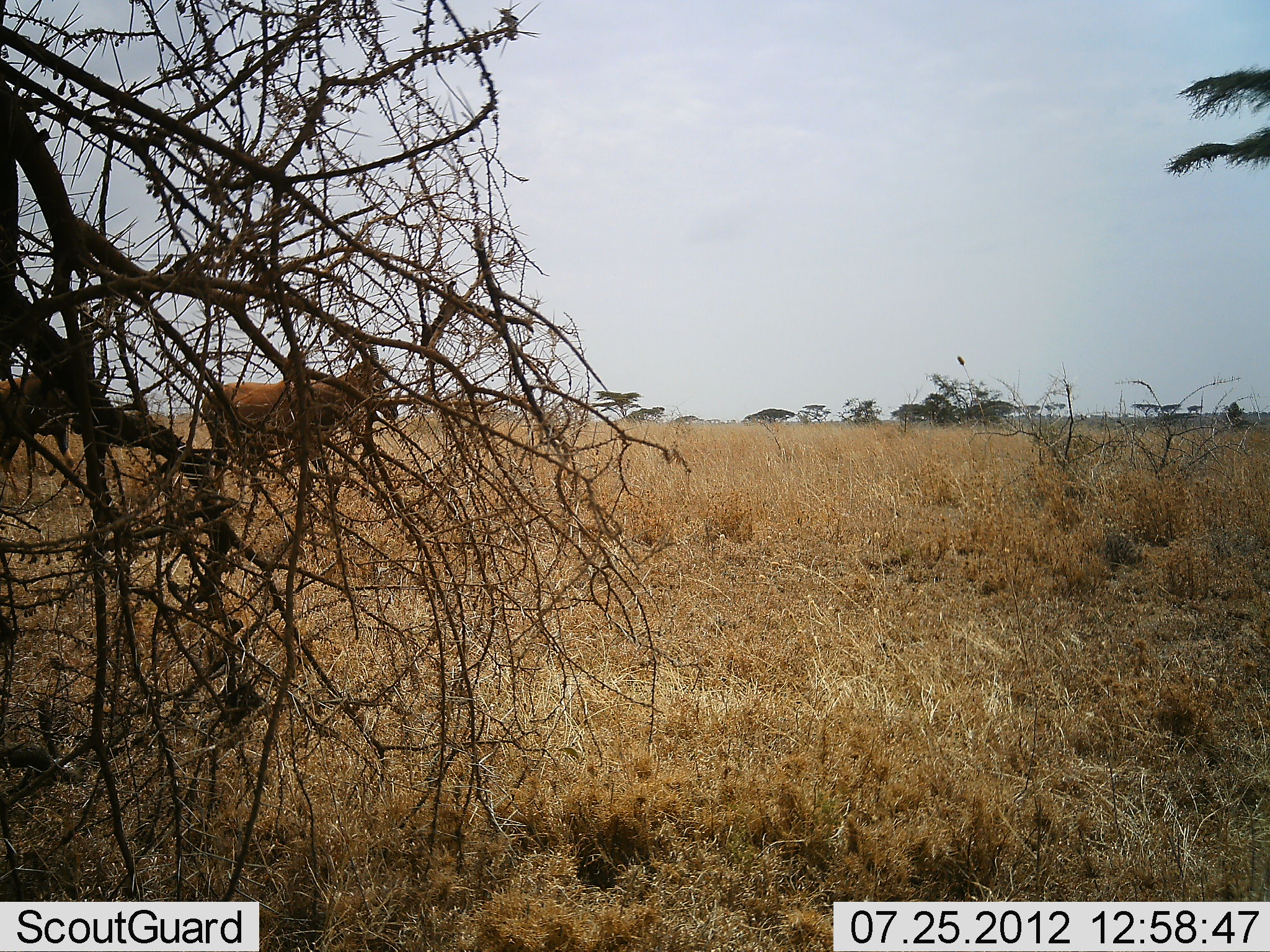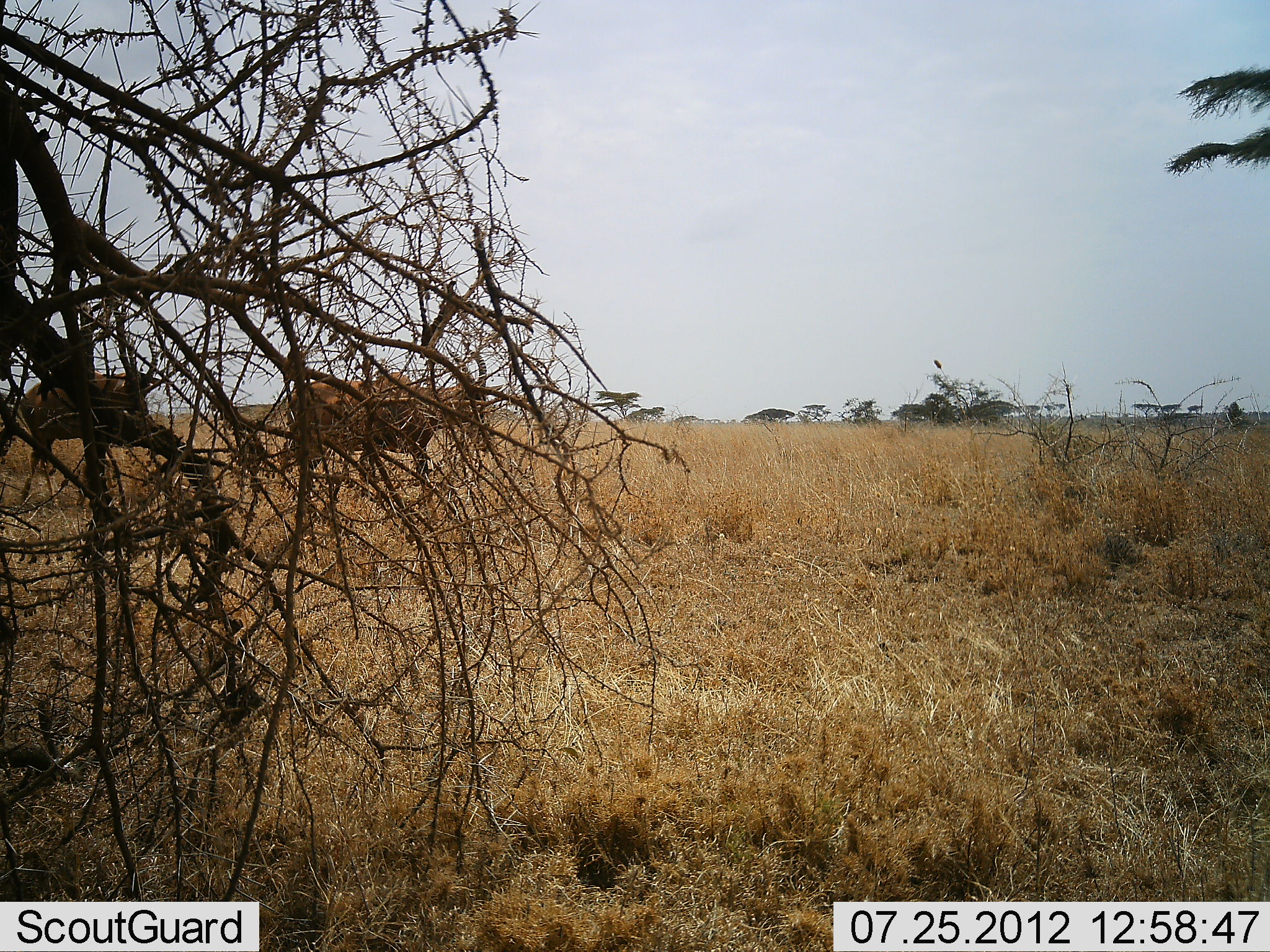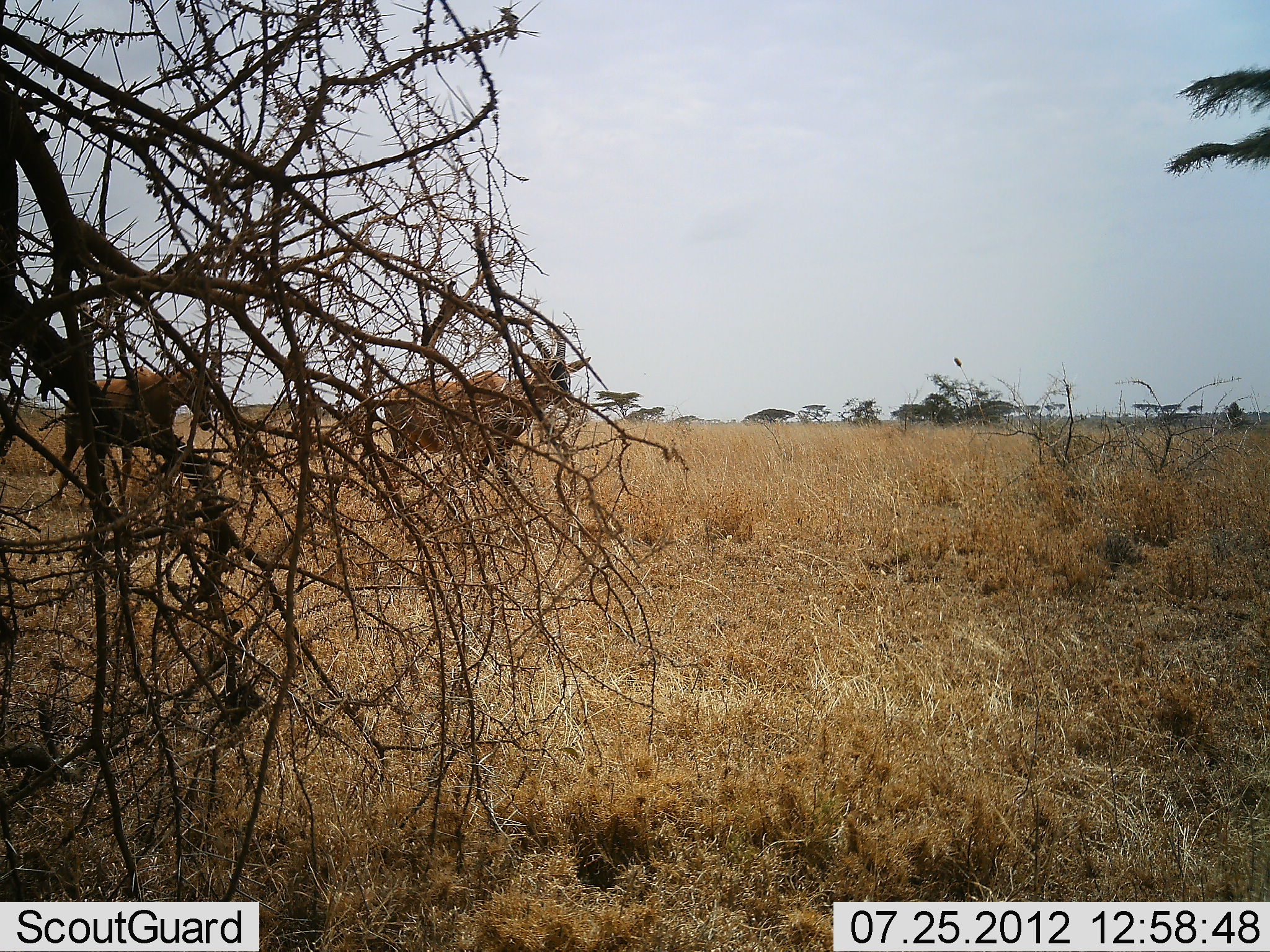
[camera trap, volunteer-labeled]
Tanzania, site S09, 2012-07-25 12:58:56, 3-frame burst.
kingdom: Animalia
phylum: Chordata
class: Mammalia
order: Artiodactyla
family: Bovidae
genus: Damaliscus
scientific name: Damaliscus lunatus jimela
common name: topi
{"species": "topi (Damaliscus lunatus jimela)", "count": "2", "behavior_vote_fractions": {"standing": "10%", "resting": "0%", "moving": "90%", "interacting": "0%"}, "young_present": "0%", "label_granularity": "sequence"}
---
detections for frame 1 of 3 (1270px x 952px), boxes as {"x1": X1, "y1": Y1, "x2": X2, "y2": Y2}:
animal: {"x1": 203, "y1": 343, "x2": 397, "y2": 489}; {"x1": 0, "y1": 373, "x2": 100, "y2": 488}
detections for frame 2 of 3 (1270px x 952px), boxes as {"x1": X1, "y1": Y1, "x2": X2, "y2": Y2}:
animal: {"x1": 284, "y1": 352, "x2": 488, "y2": 489}; {"x1": 19, "y1": 372, "x2": 169, "y2": 474}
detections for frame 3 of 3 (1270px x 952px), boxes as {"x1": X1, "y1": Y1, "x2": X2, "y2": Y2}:
animal: {"x1": 384, "y1": 326, "x2": 592, "y2": 482}; {"x1": 56, "y1": 364, "x2": 218, "y2": 501}